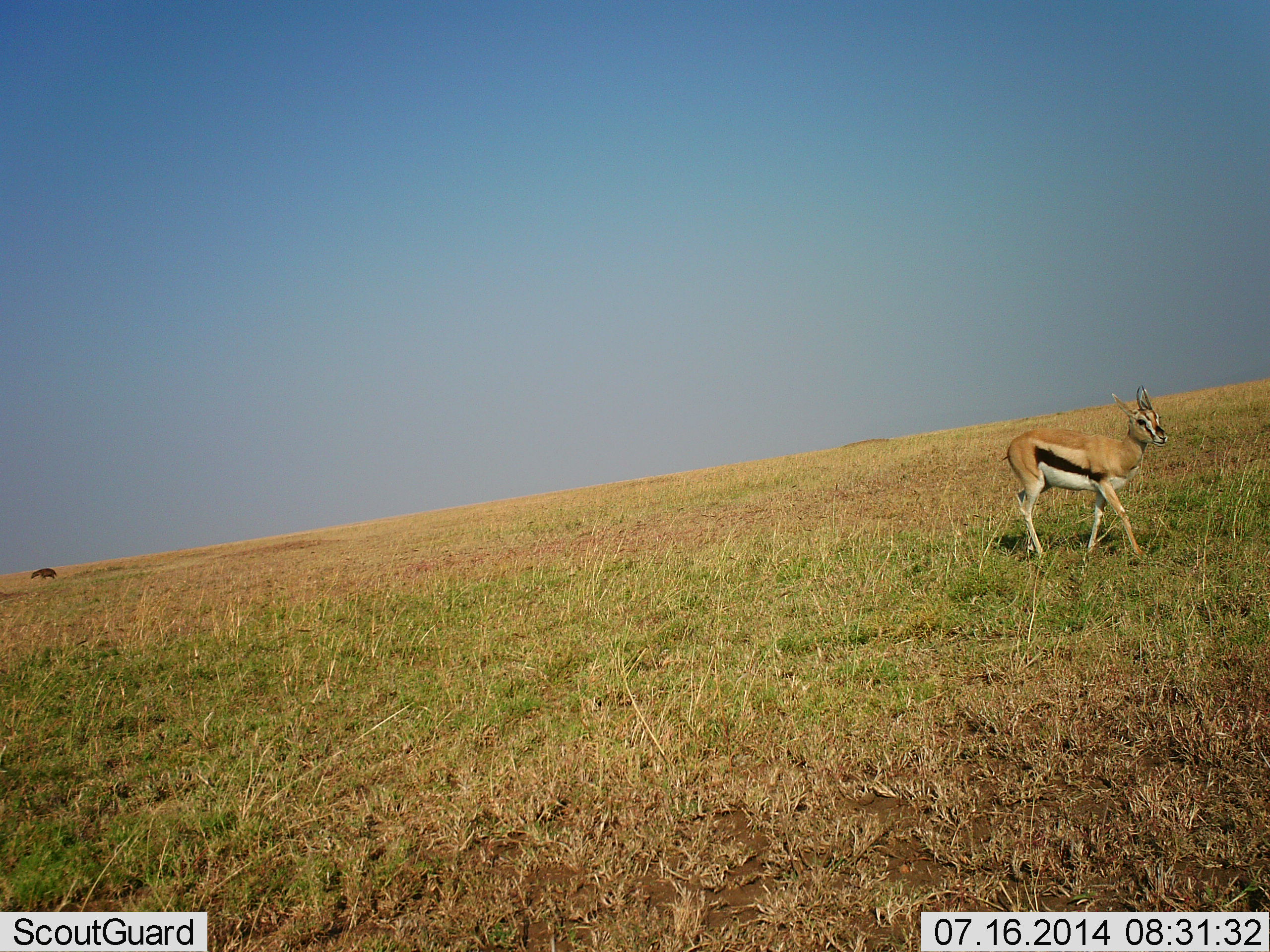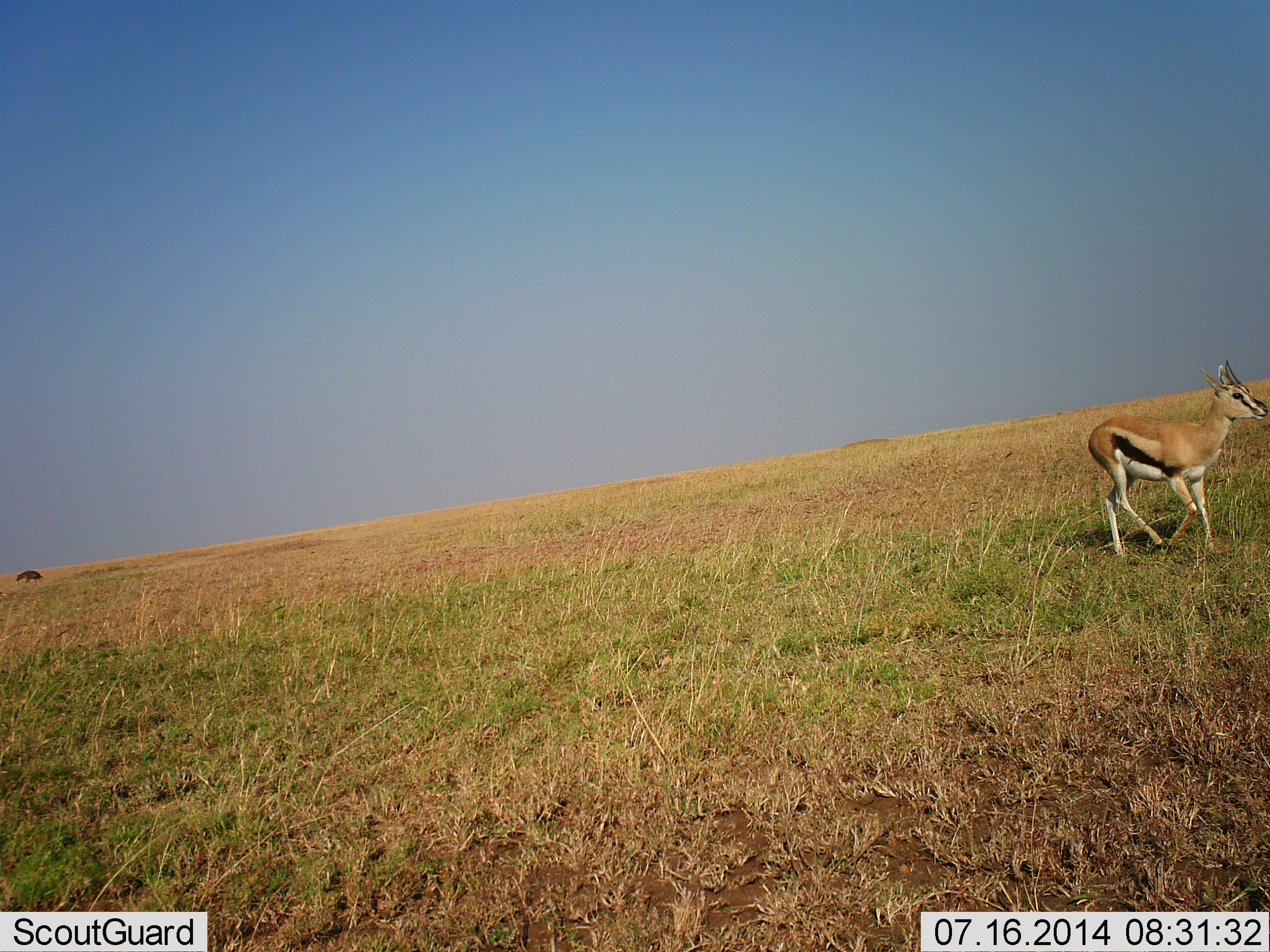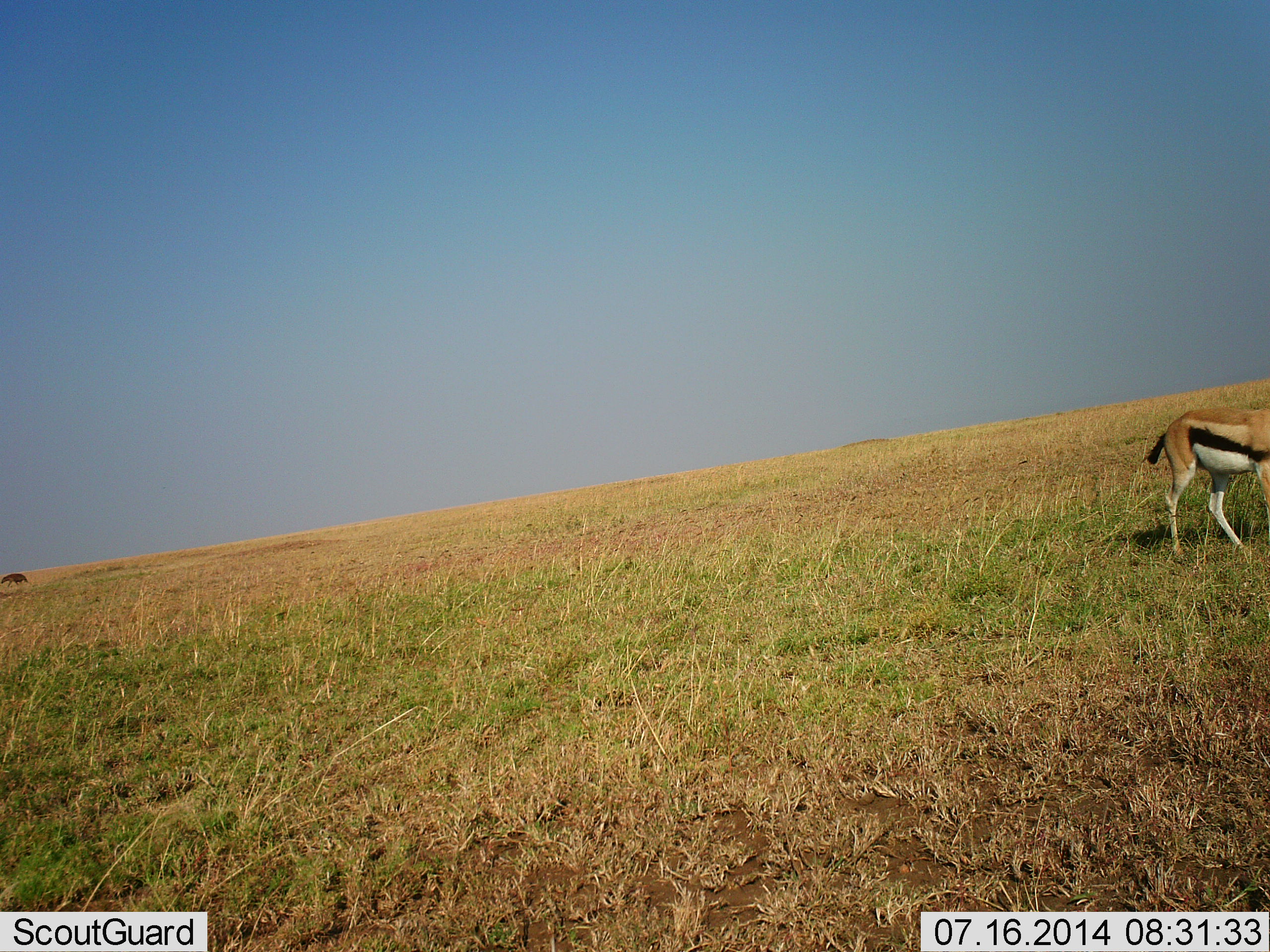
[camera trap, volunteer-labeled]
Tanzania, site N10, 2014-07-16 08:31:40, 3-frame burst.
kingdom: Animalia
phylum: Chordata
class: Mammalia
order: Artiodactyla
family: Bovidae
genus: Eudorcas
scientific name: Eudorcas thomsonii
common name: thomson's gazelle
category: gazellethomsons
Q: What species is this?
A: Gazellethomsons (thomson's gazelle) (Eudorcas thomsonii).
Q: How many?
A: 1.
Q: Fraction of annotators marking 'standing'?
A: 0%.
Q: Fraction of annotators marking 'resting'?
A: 0%.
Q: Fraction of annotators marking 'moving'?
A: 100%.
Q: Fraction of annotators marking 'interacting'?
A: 0%.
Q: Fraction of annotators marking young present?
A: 0%.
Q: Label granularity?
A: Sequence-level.